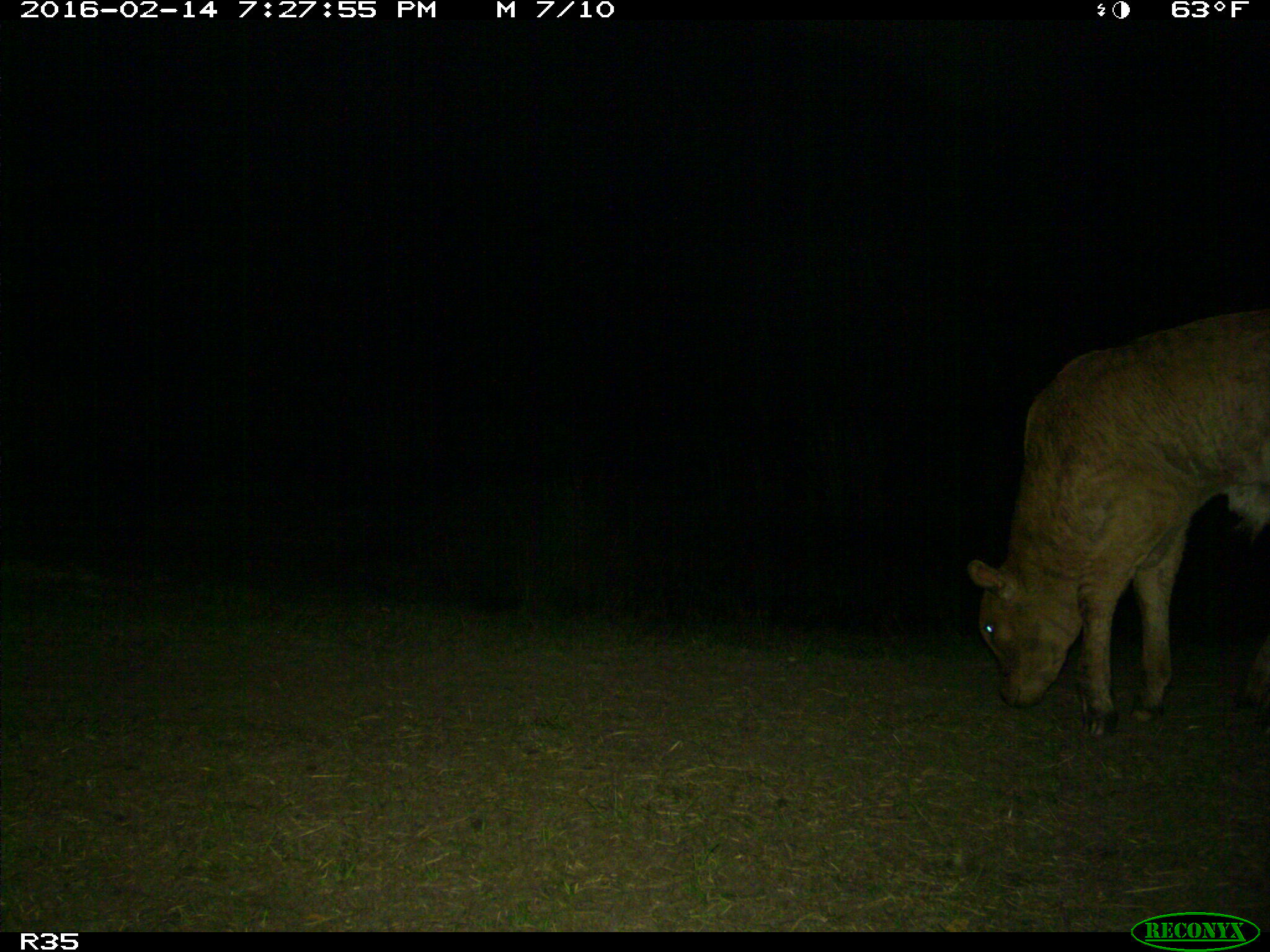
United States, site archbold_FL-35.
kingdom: Animalia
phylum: Chordata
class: Mammalia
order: Artiodactyla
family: Bovidae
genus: Bos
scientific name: Bos taurus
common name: domestic cow